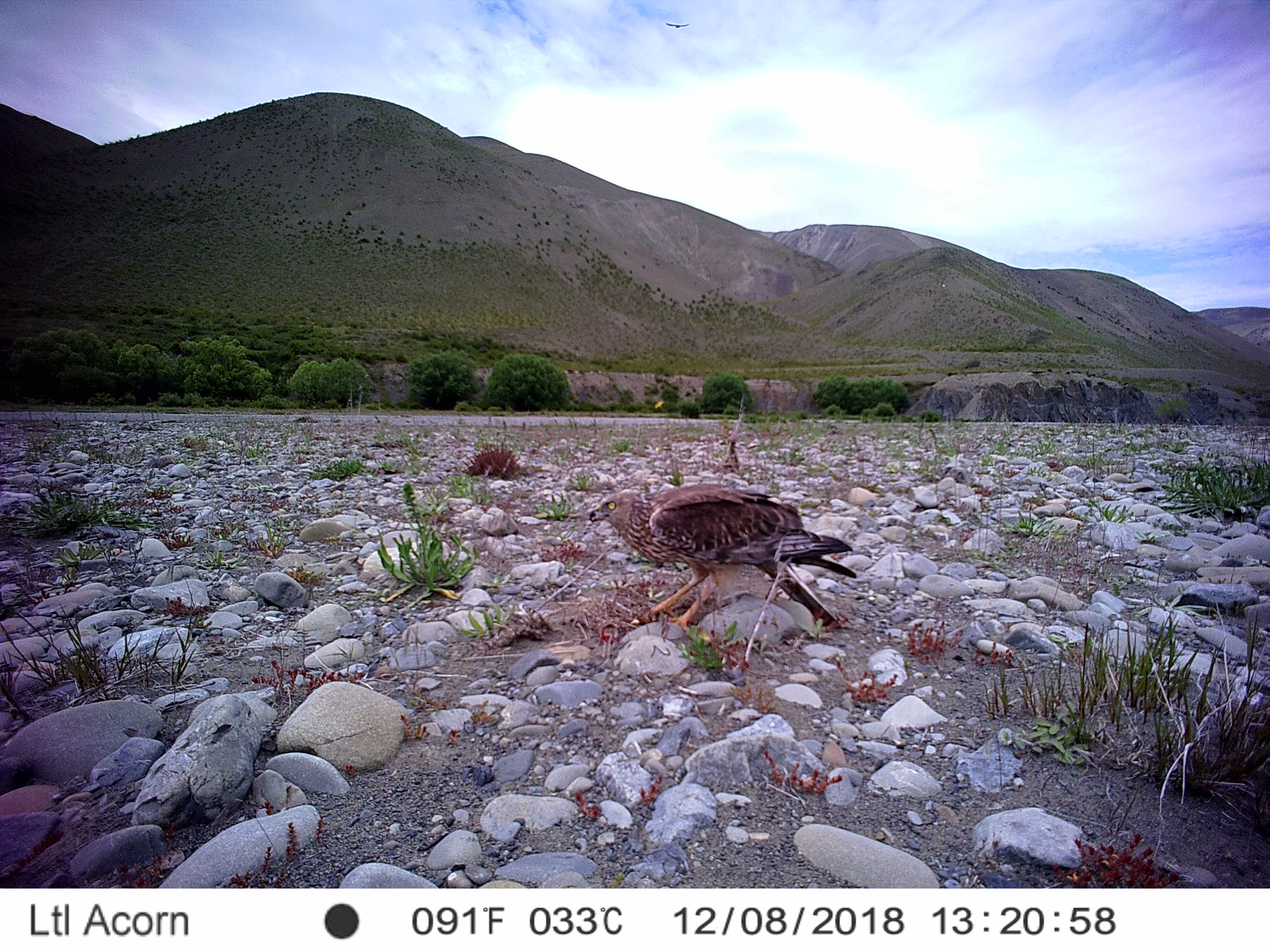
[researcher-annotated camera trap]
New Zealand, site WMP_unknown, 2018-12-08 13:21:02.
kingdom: Animalia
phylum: Chordata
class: Aves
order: Accipitriformes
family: Accipitridae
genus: Circus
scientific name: Circus approximans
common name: swamp harrier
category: harrier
Harrier (swamp harrier) (Circus approximans).